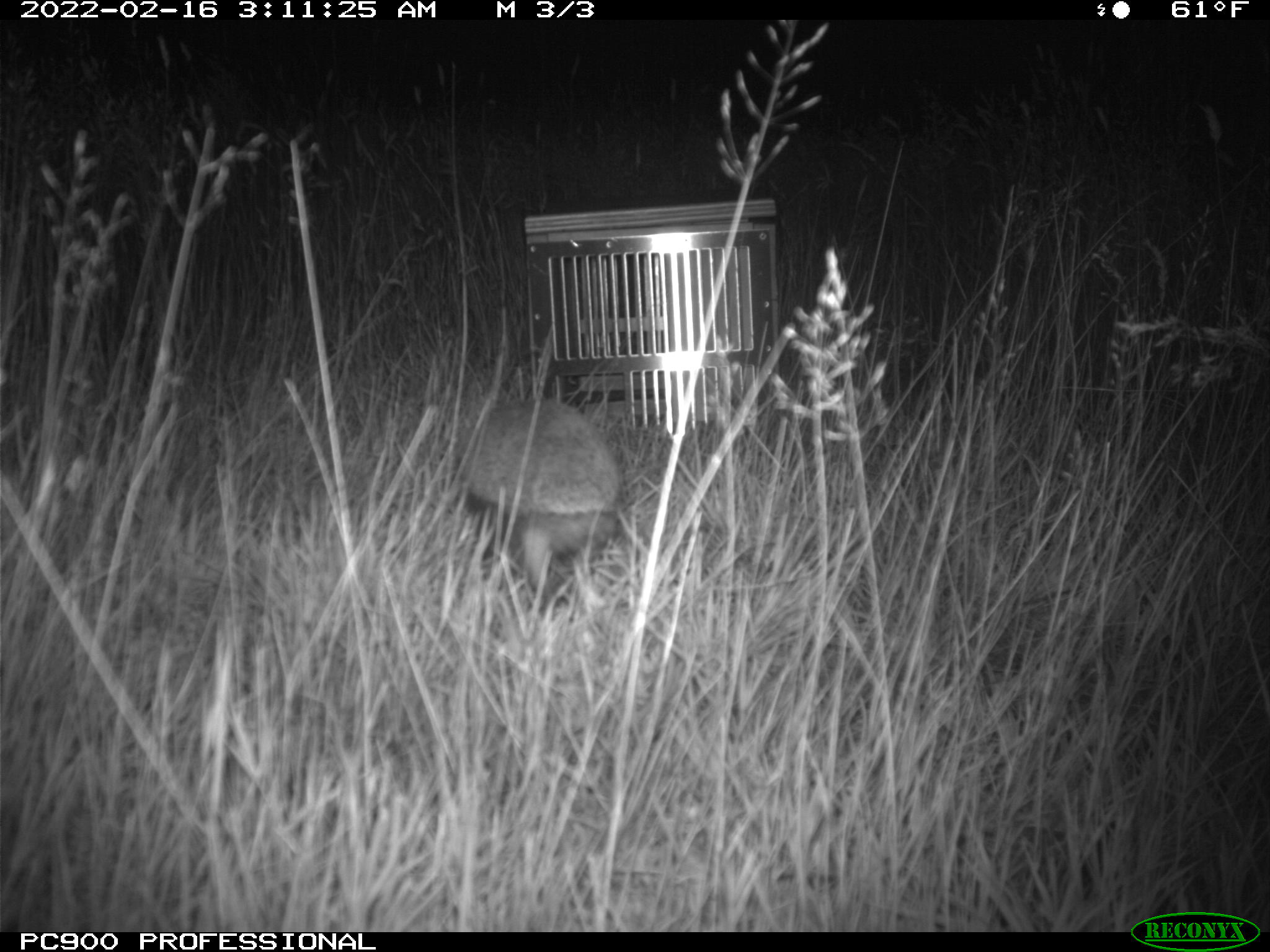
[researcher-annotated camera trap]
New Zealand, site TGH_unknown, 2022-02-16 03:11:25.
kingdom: Animalia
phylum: Chordata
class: Mammalia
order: Eulipotyphla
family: Erinaceidae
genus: Erinaceus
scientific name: Erinaceus europaeus europaeus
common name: european hedgehog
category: hedgehog